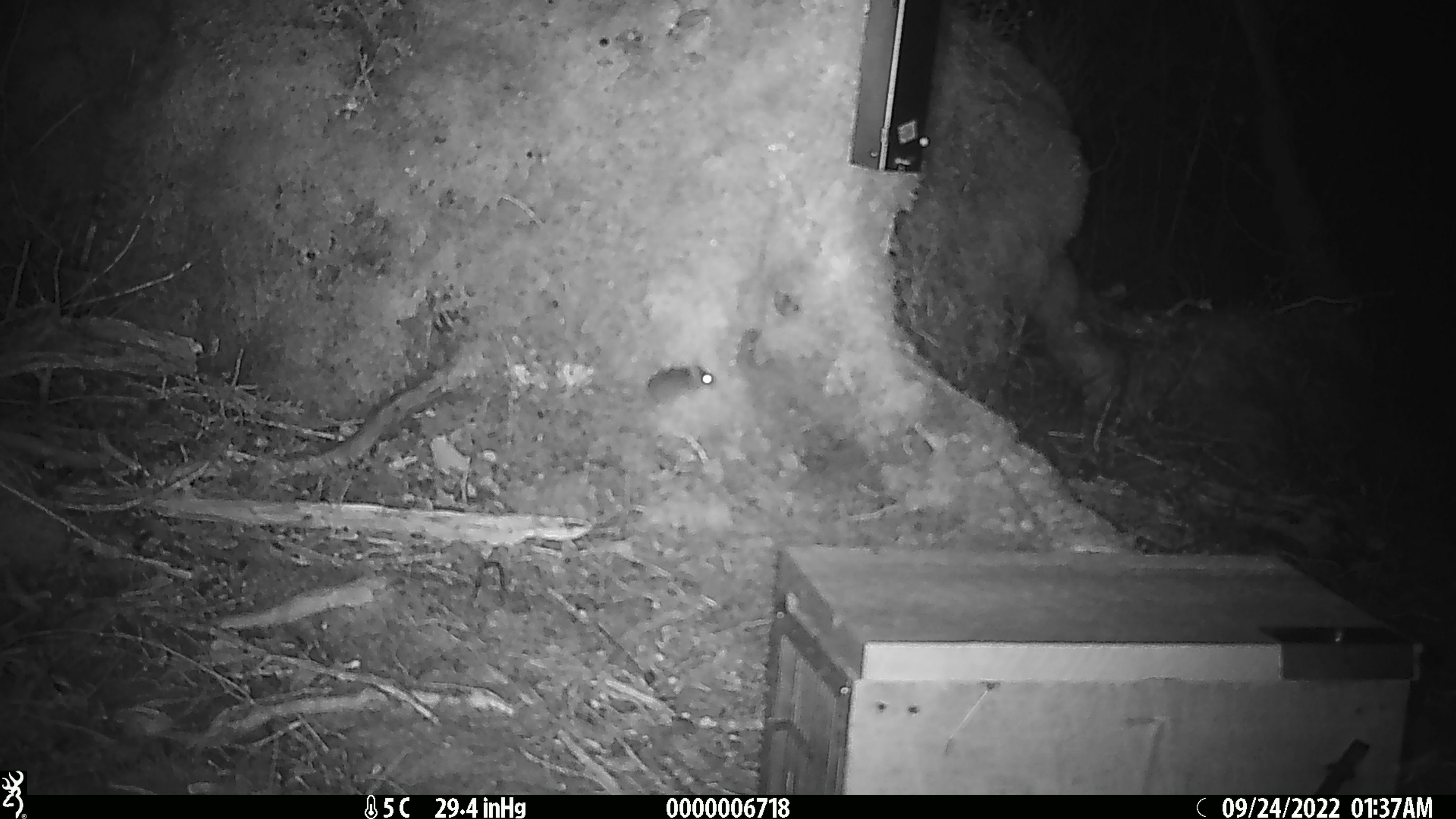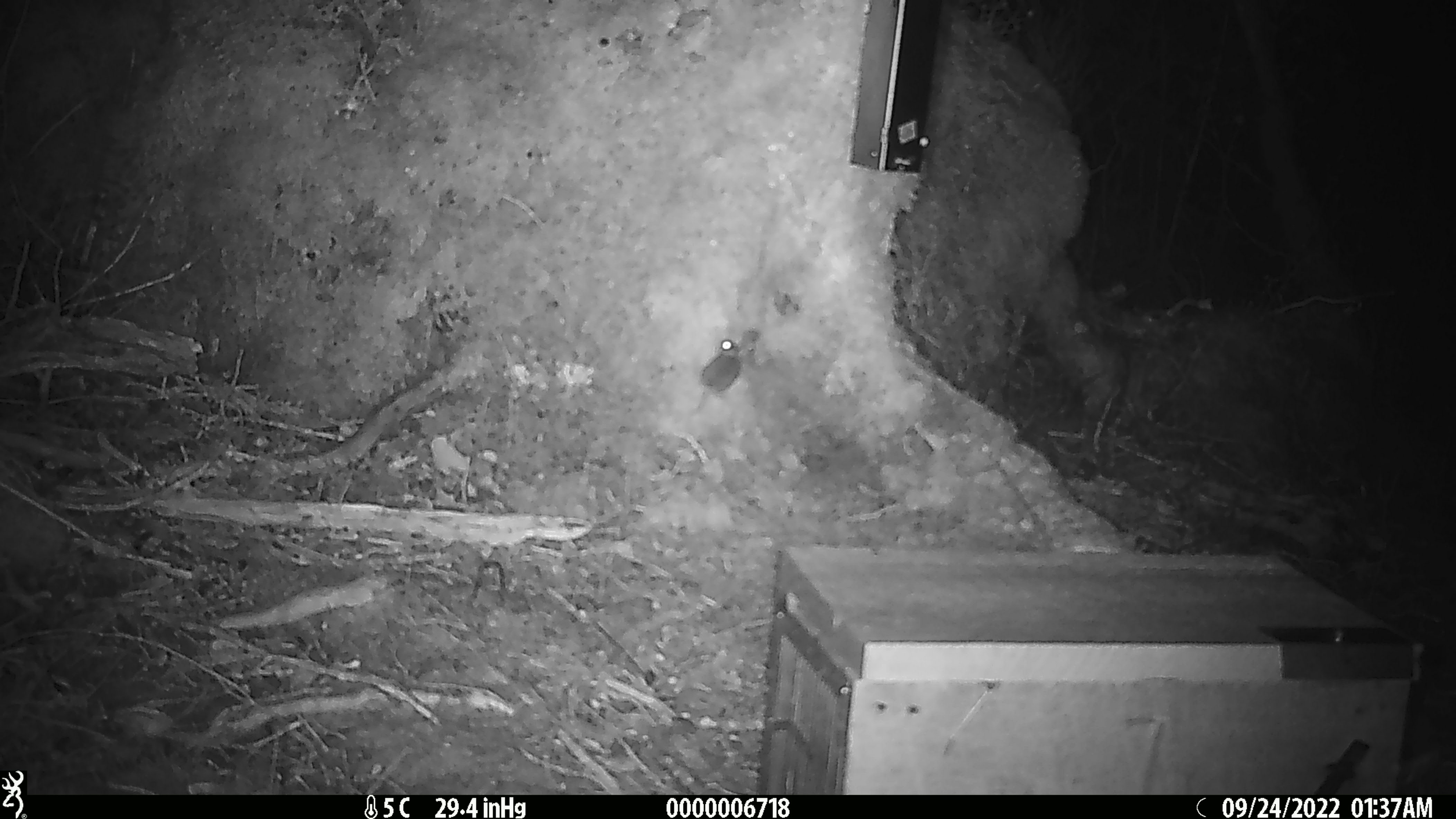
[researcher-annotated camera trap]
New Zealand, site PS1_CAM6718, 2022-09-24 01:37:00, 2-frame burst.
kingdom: Animalia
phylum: Chordata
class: Mammalia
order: Rodentia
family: Muridae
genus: Mus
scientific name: Mus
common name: mouse